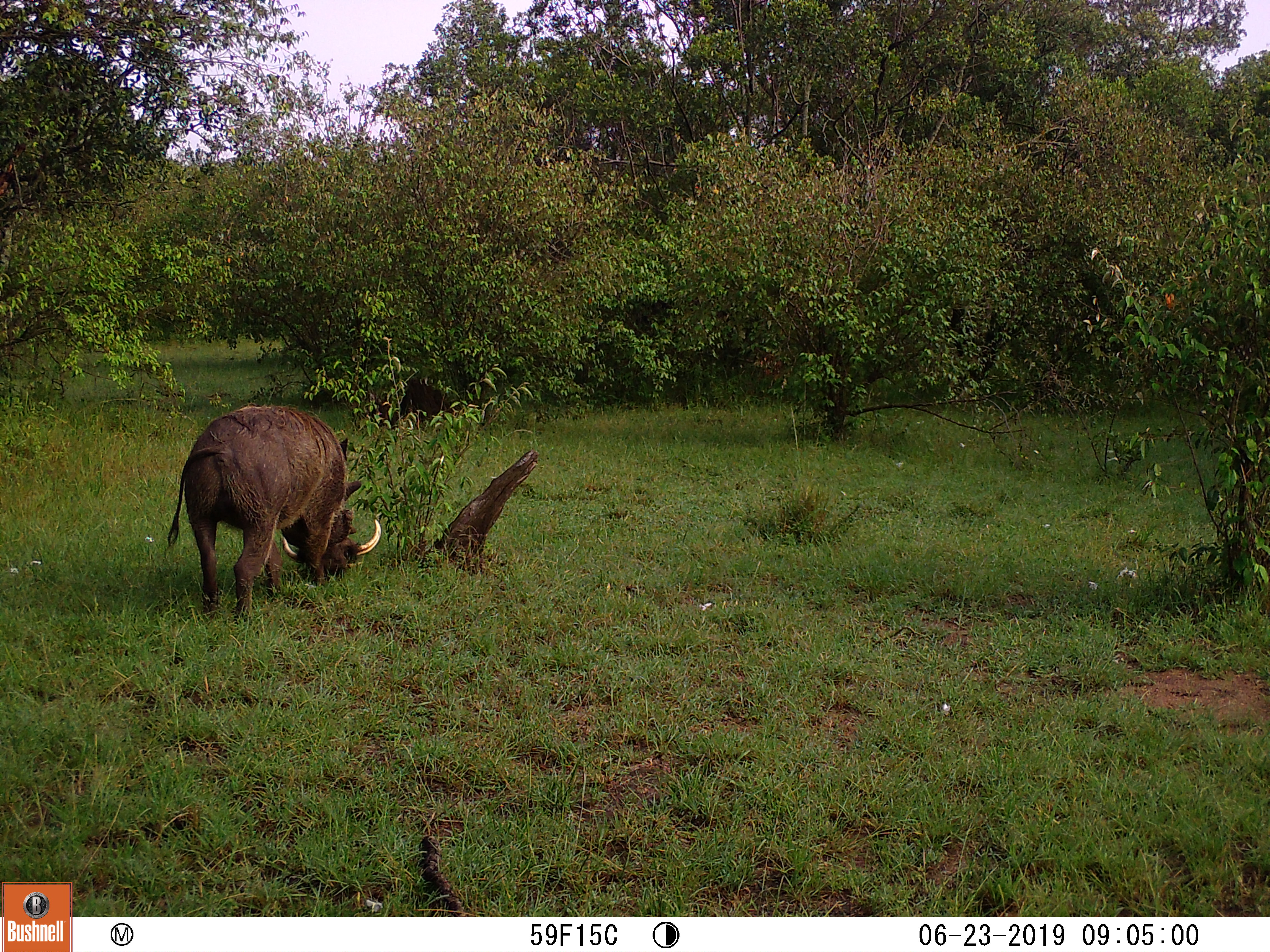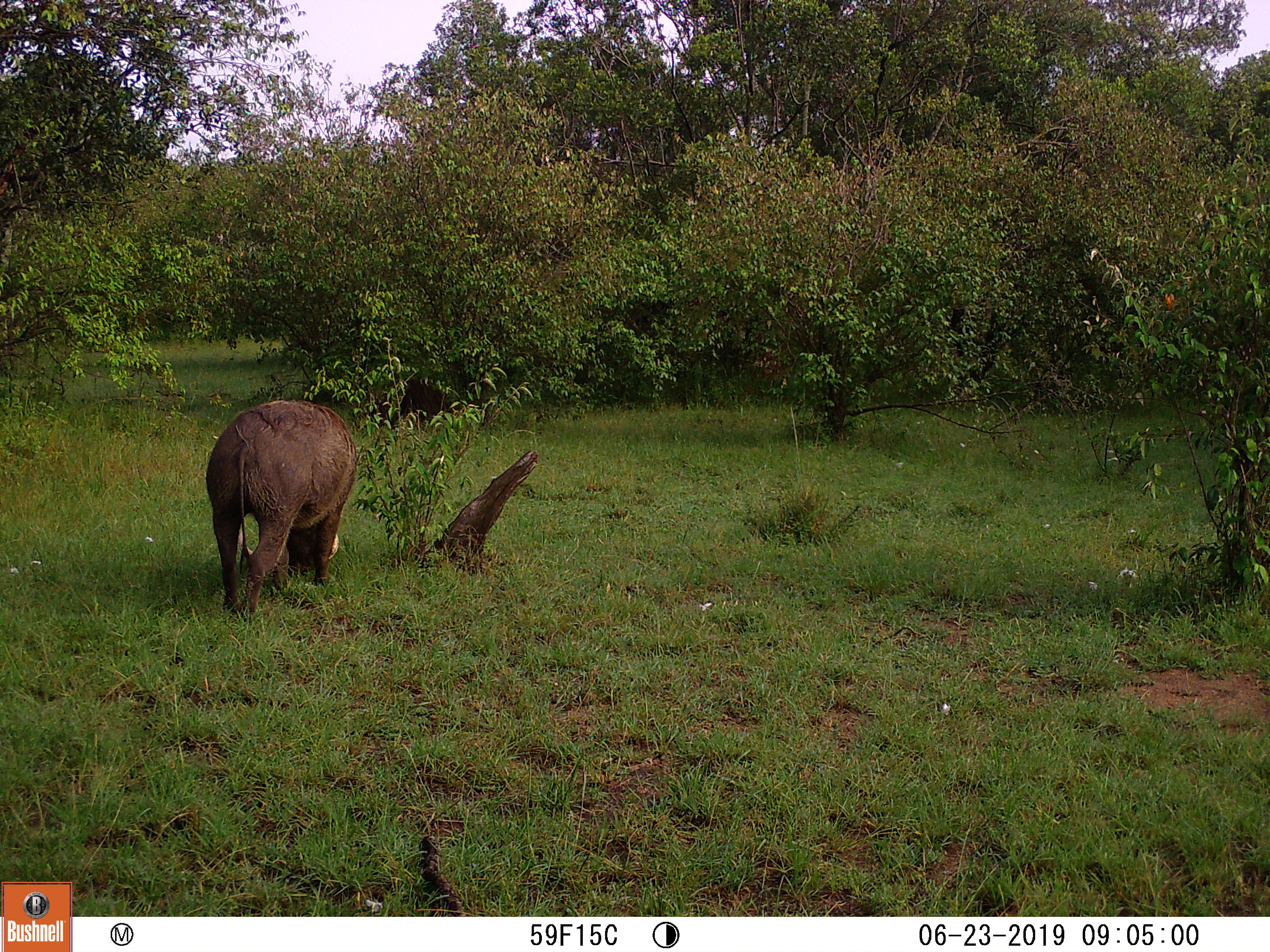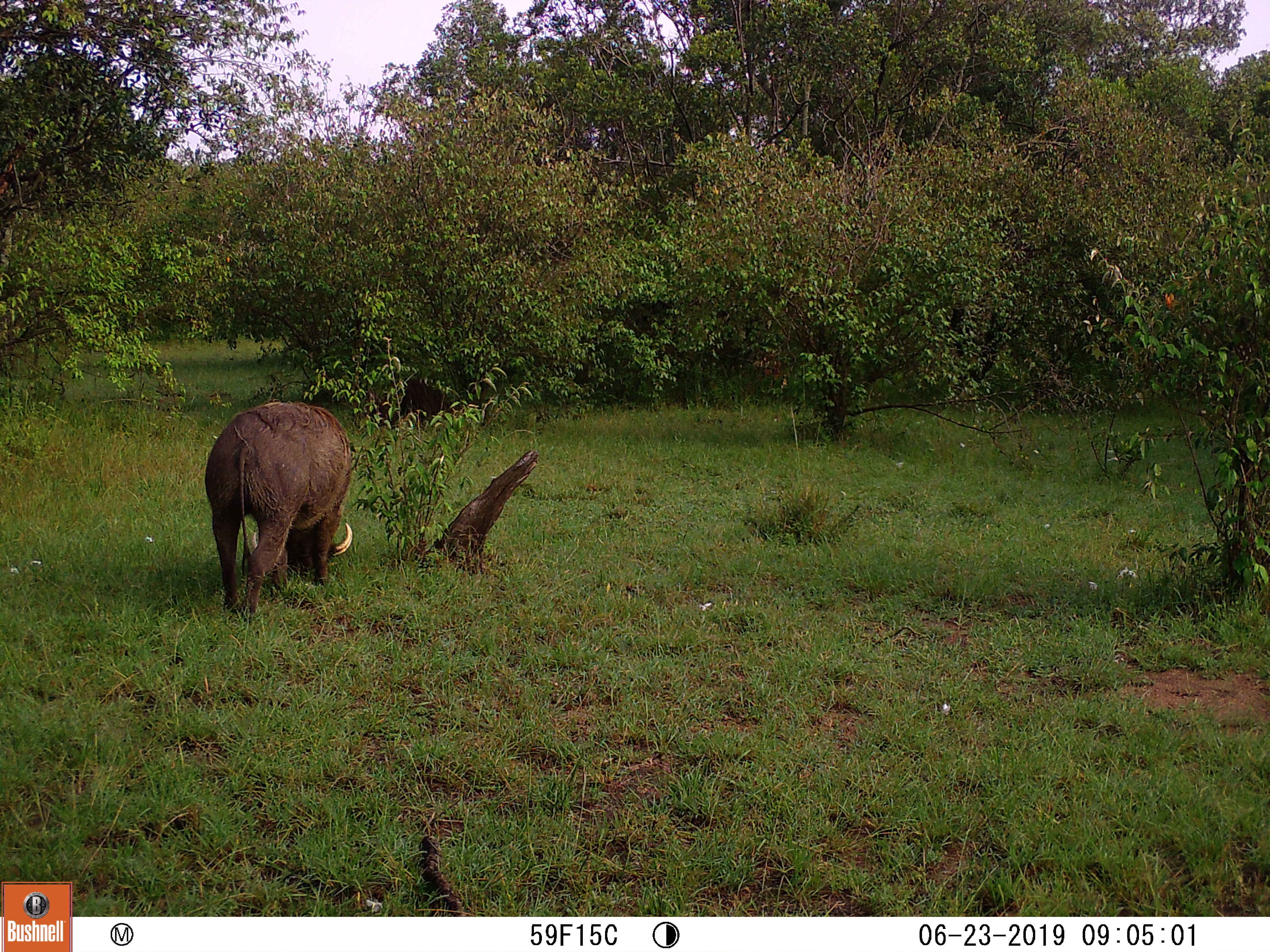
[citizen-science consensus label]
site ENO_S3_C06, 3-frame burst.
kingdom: Animalia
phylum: Chordata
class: Mammalia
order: Artiodactyla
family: Suidae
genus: Phacochoerus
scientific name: Phacochoerus africanus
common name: warthog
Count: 1.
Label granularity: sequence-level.